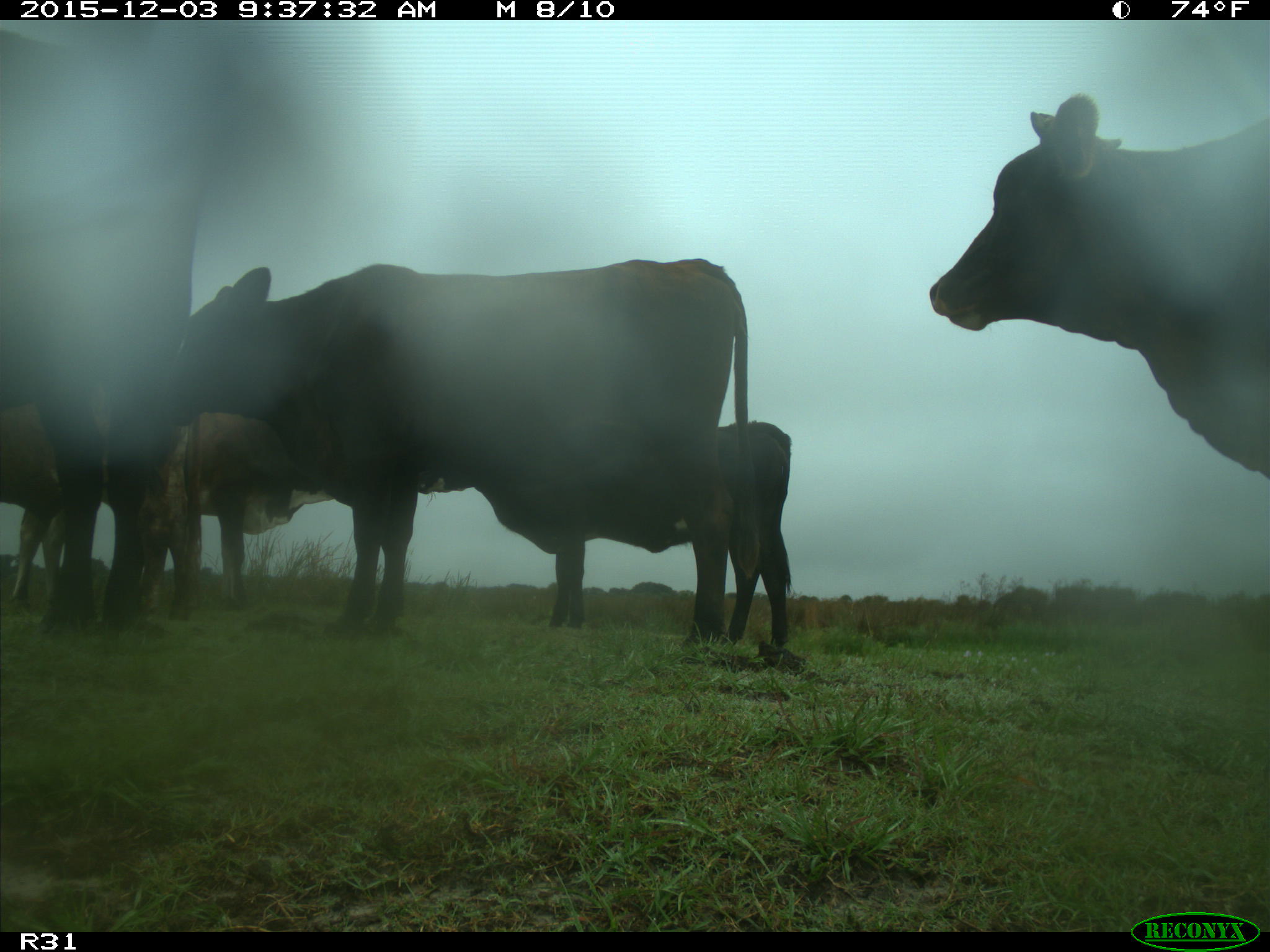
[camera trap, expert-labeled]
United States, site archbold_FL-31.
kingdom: Animalia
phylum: Chordata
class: Mammalia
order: Artiodactyla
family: Bovidae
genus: Bos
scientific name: Bos taurus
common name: domestic cow